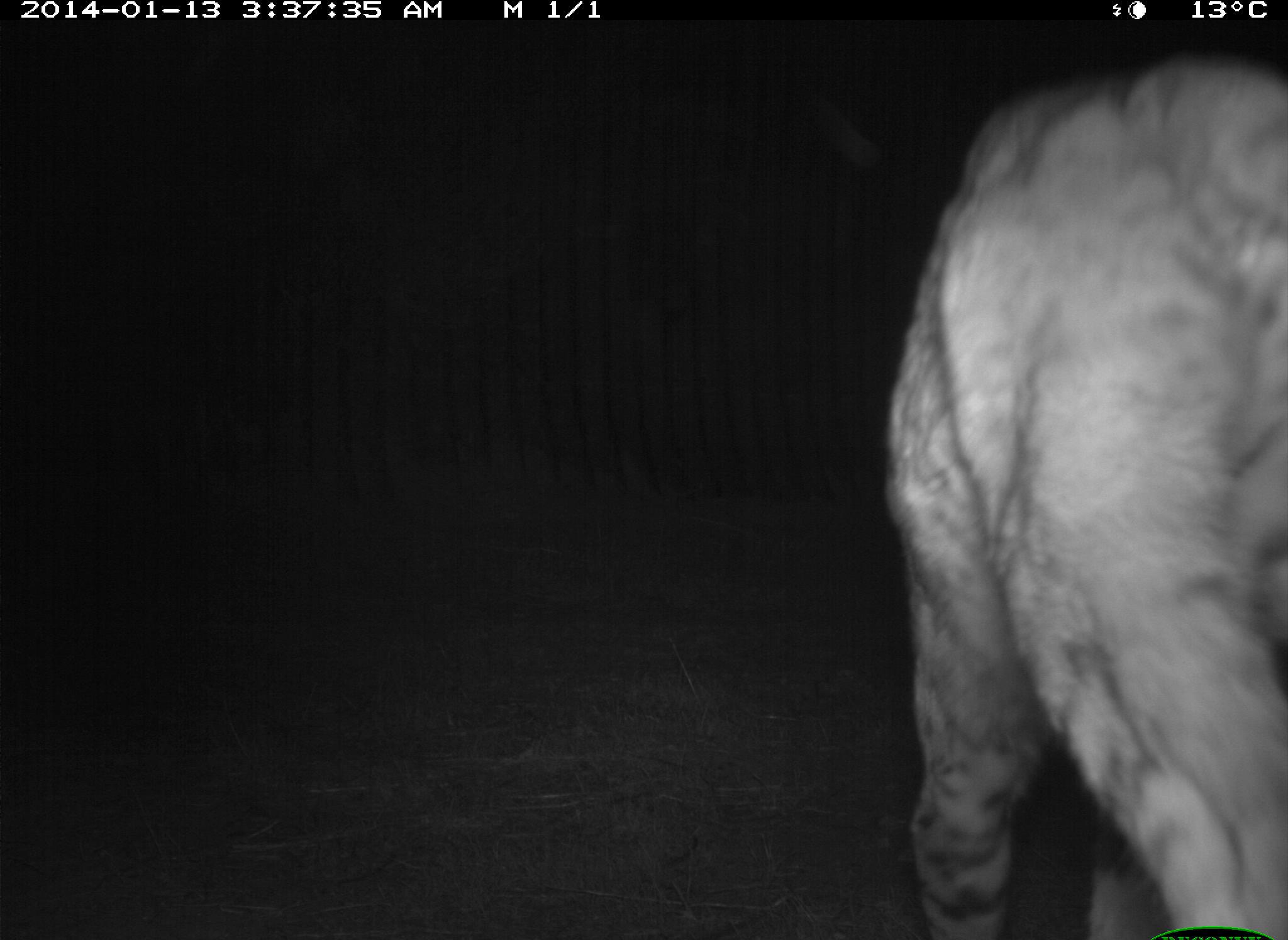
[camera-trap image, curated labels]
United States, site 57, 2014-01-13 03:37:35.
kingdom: Animalia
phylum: Chordata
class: Mammalia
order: Carnivora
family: Felidae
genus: Lynx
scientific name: Lynx rufus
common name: bobcat